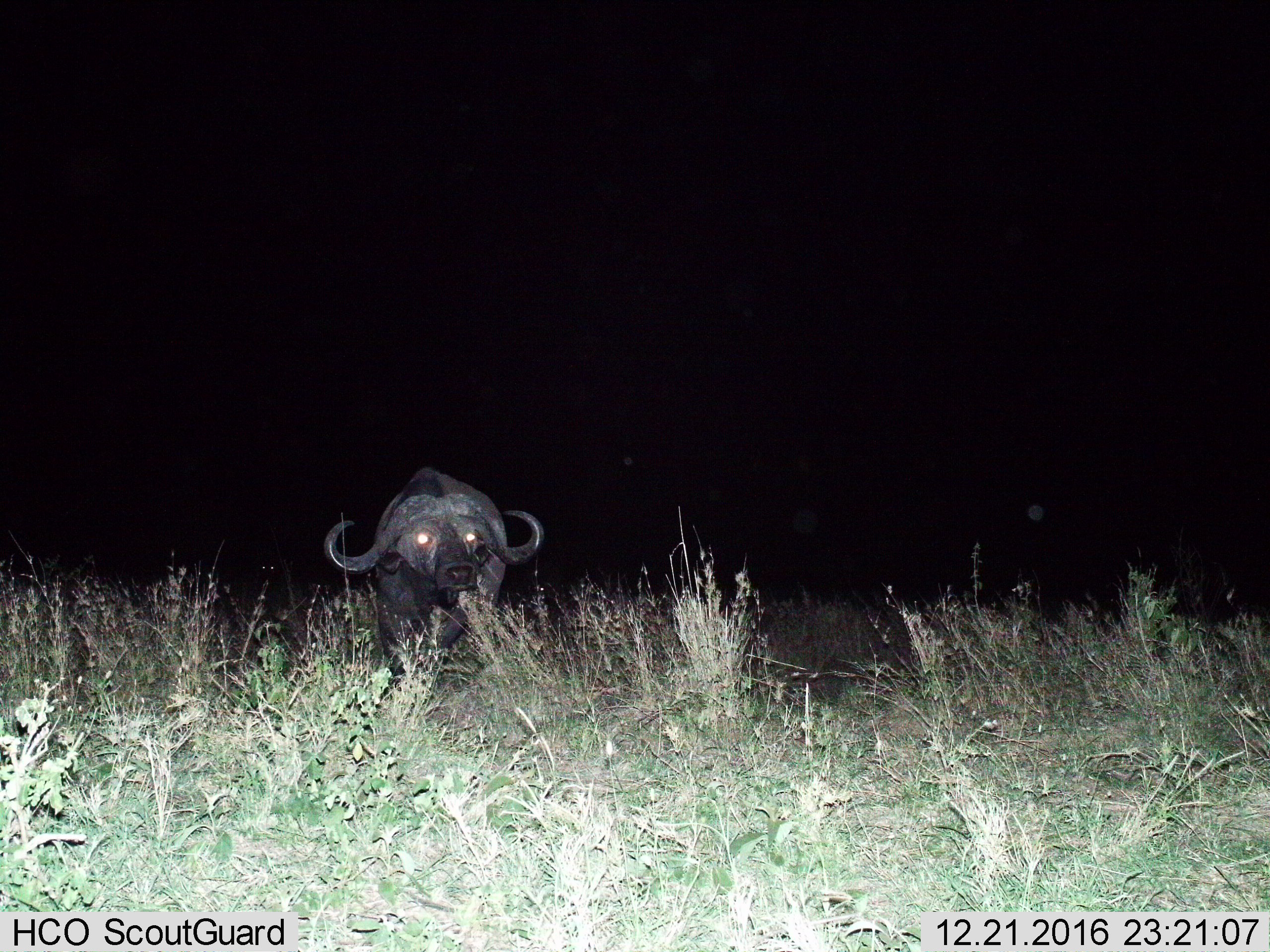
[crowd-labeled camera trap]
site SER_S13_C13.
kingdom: Animalia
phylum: Chordata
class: Mammalia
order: Artiodactyla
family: Bovidae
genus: Syncerus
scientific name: Syncerus caffer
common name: african buffalo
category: buffalo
Buffalo (african buffalo) (Syncerus caffer), count 1. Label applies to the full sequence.